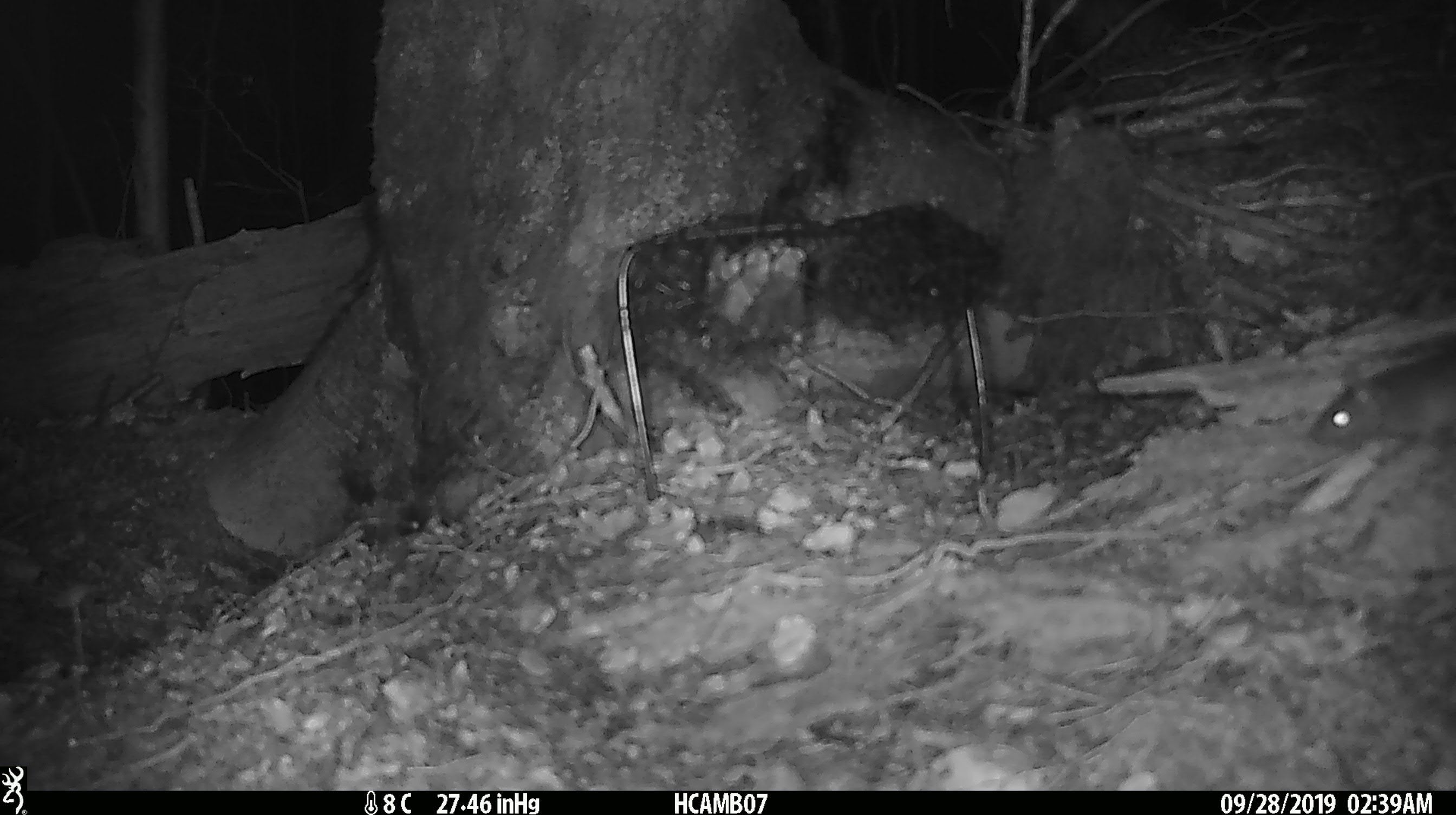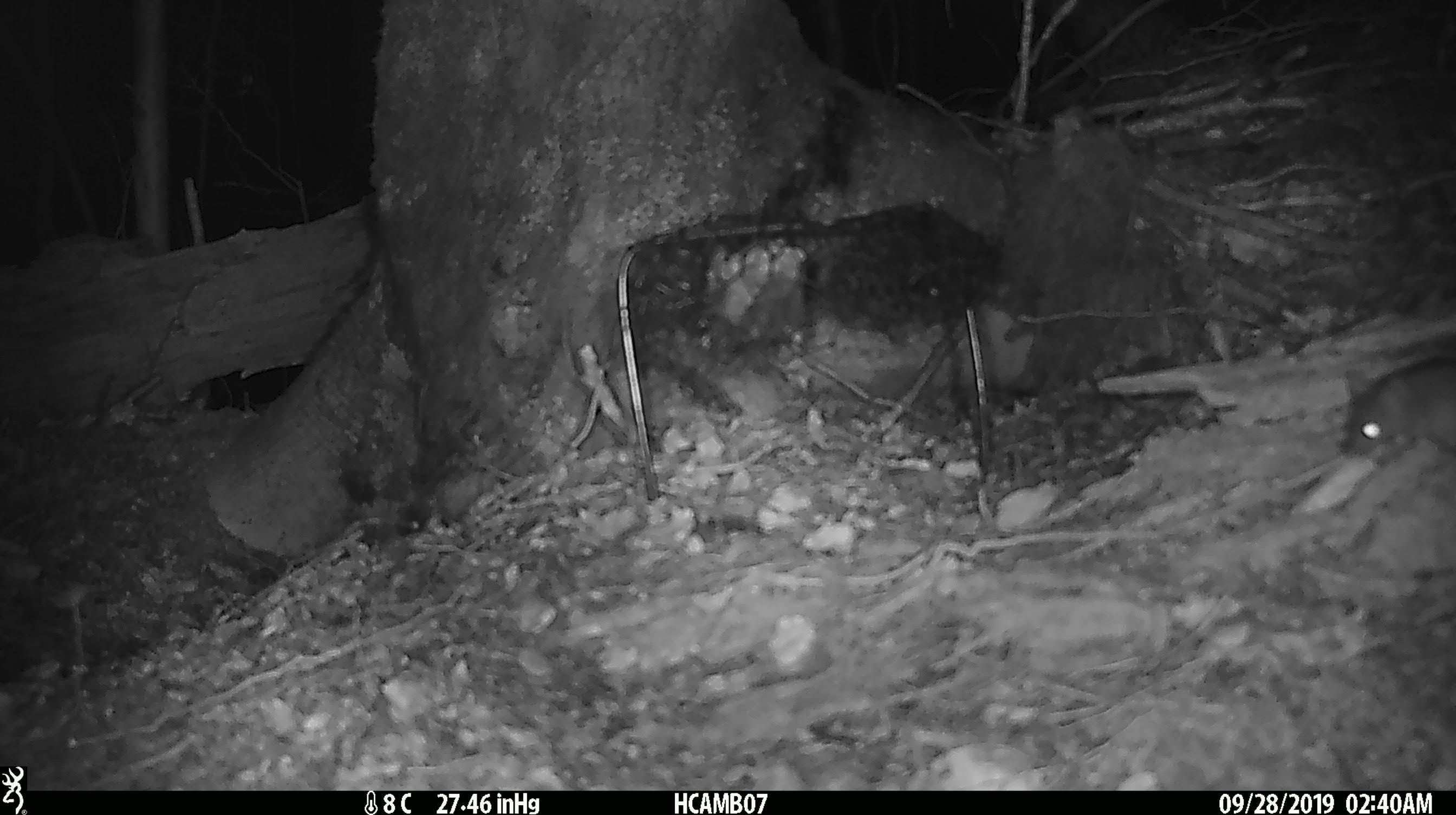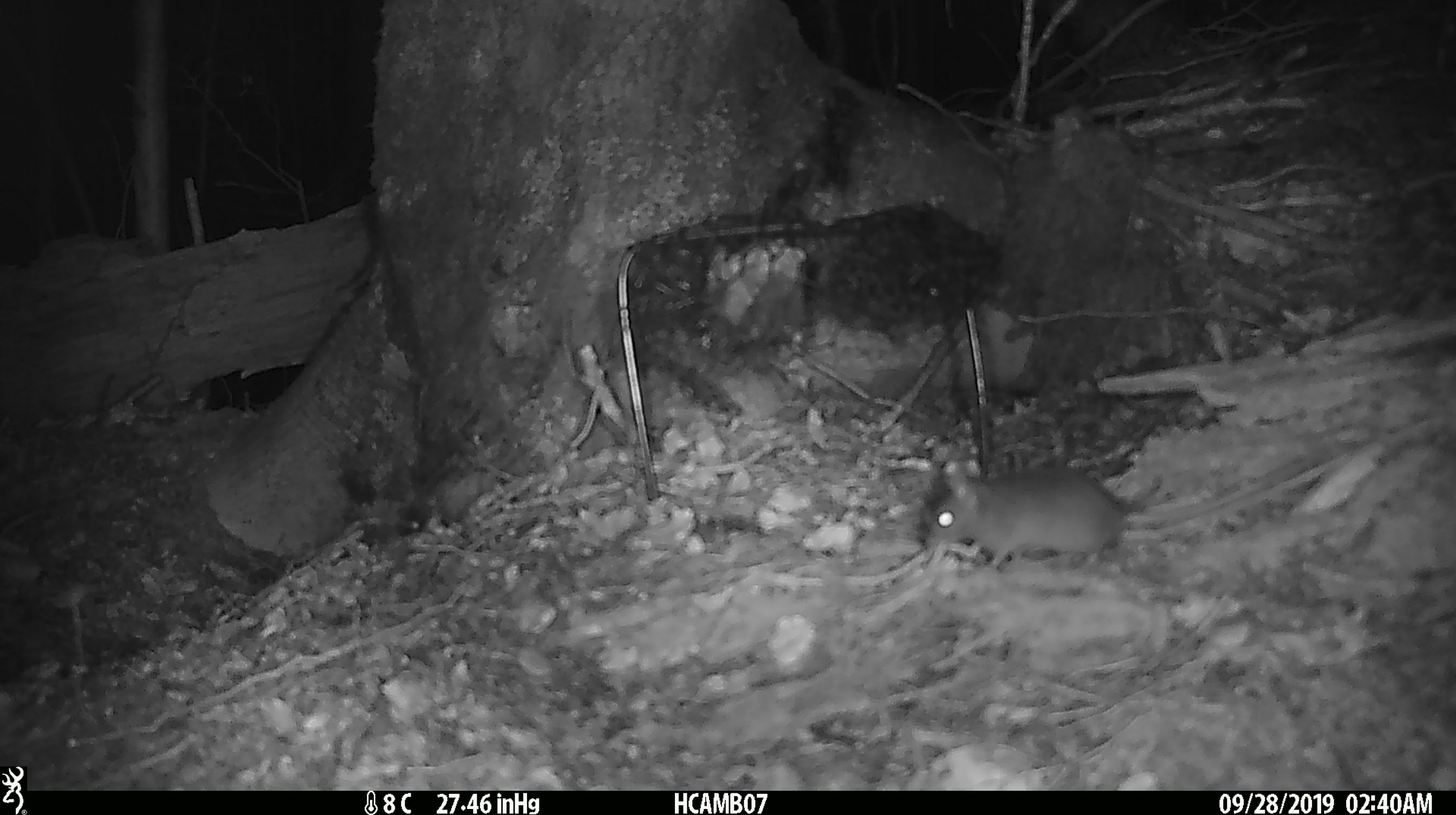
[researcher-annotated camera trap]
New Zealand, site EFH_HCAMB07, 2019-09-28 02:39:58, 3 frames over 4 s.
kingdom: Animalia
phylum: Chordata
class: Mammalia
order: Rodentia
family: Muridae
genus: Mus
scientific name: Mus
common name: mouse